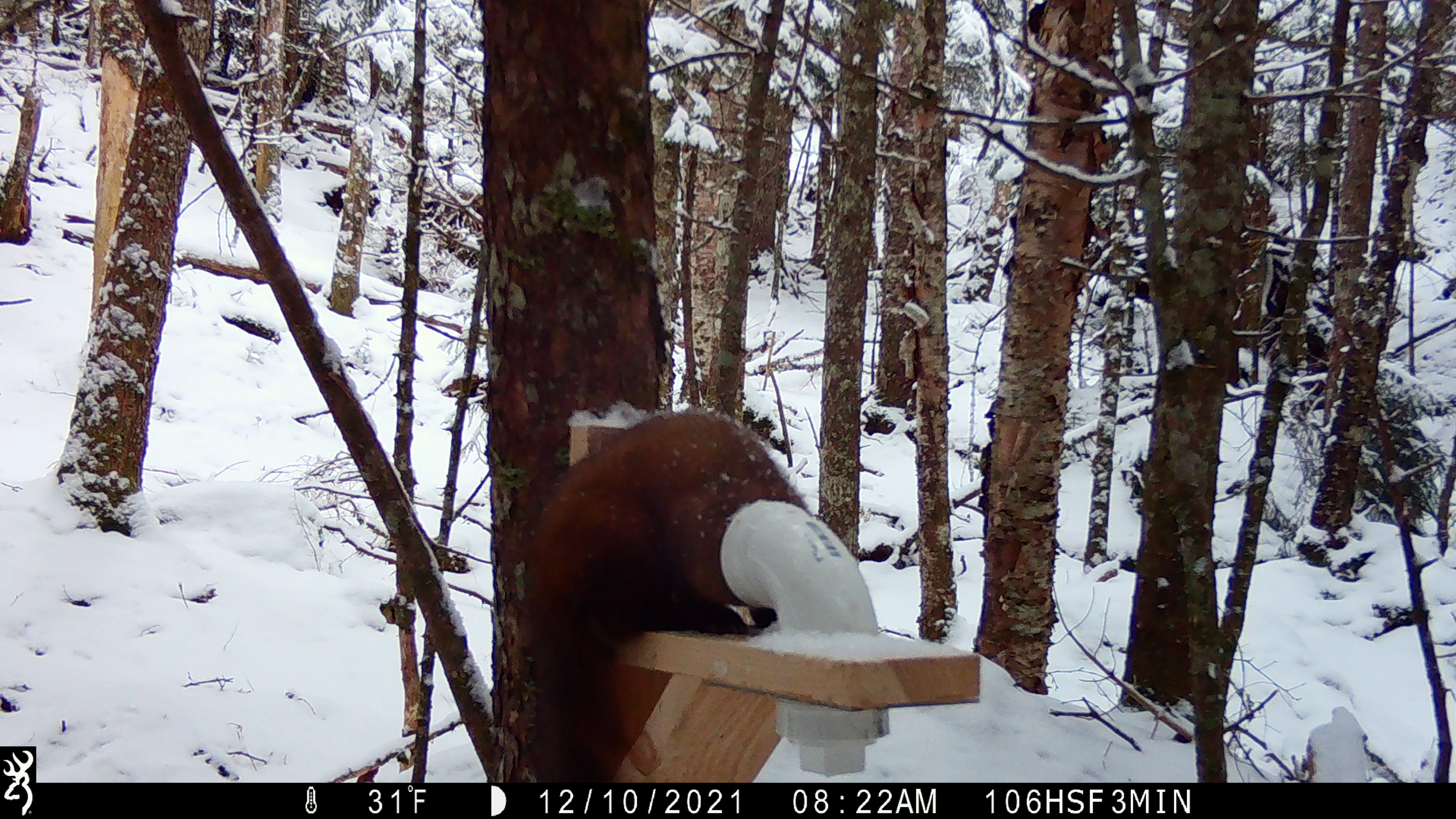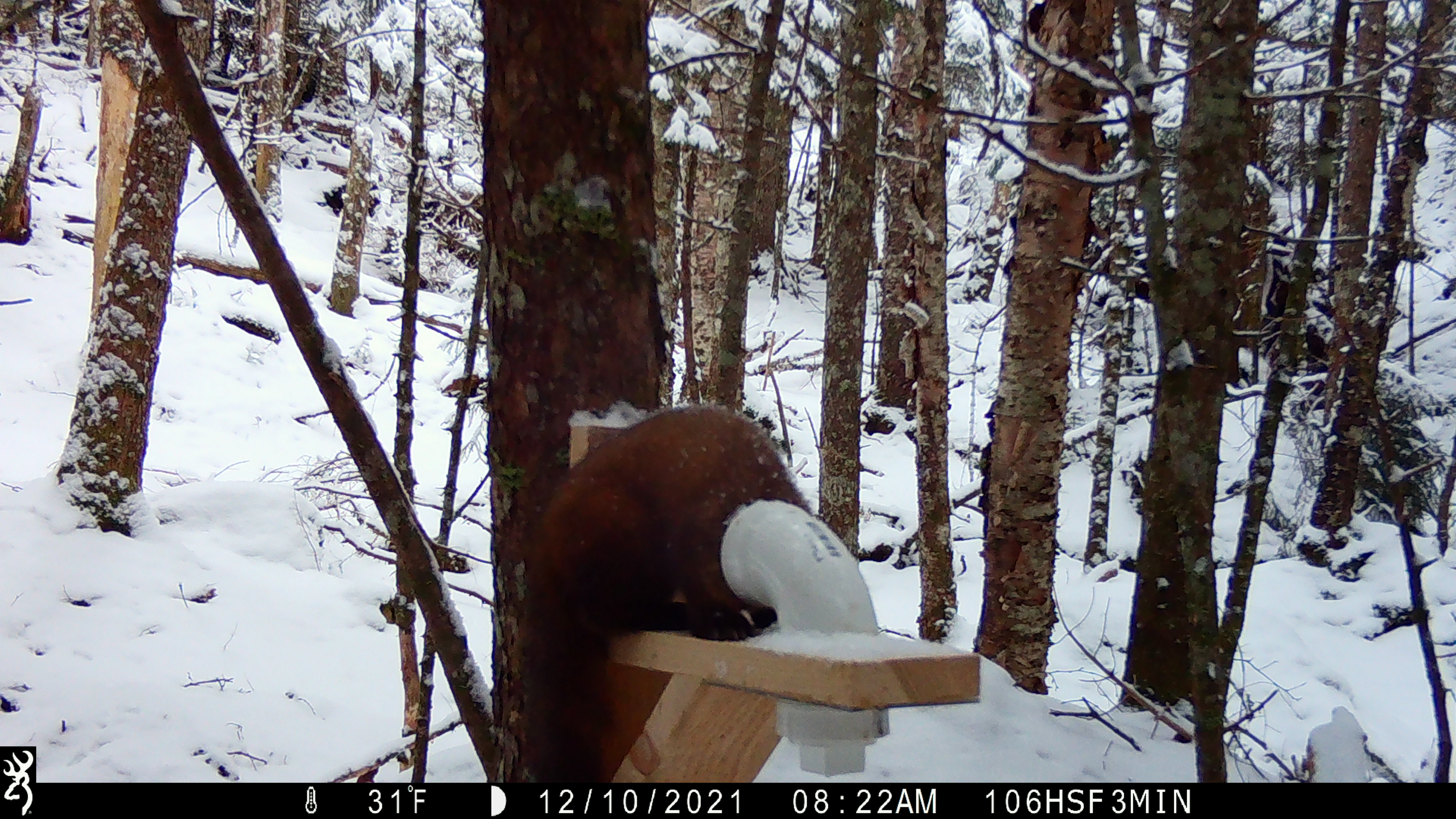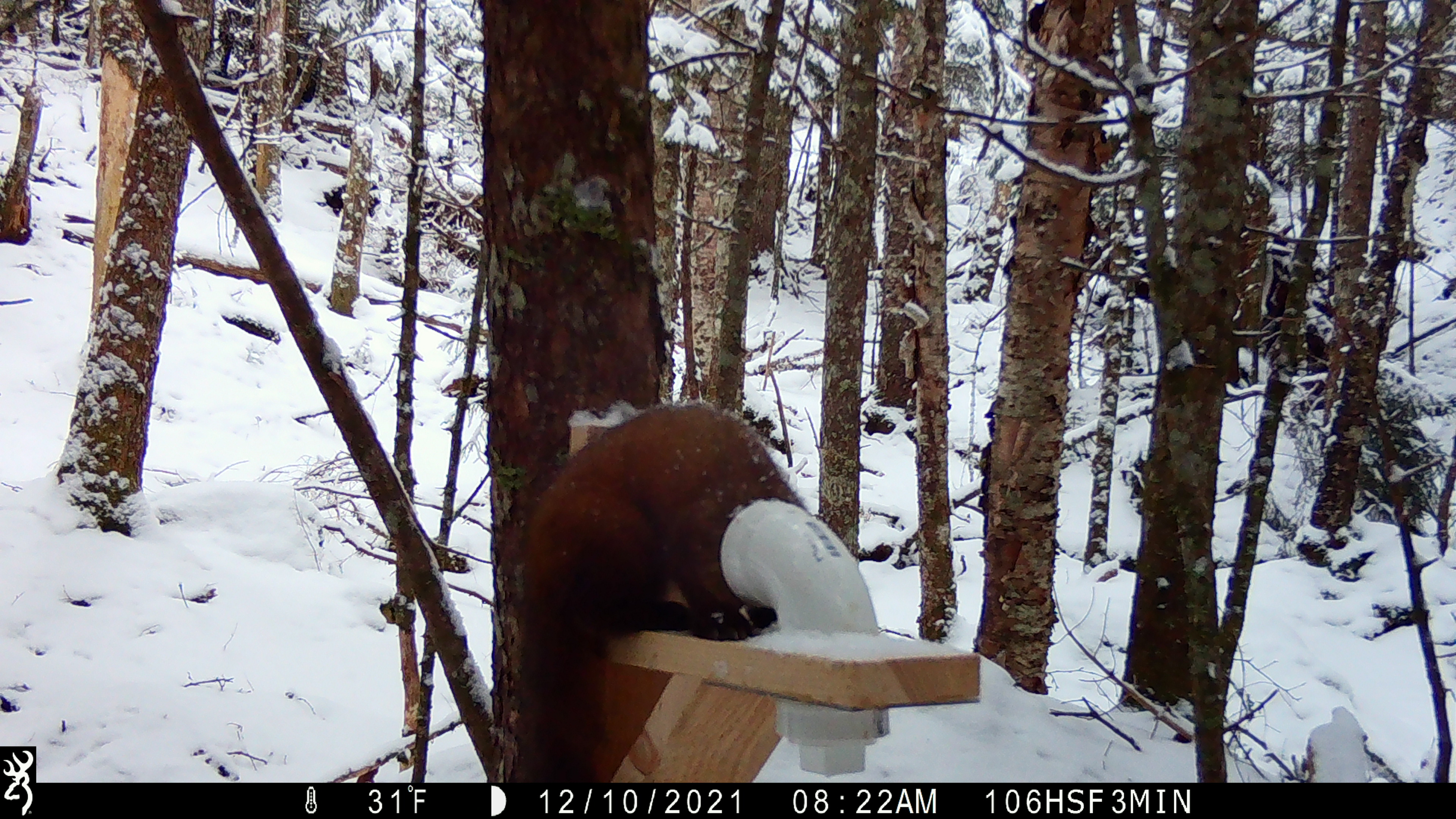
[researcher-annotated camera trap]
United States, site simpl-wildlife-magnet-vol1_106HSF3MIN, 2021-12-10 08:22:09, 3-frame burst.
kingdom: Animalia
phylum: Chordata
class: Mammalia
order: Carnivora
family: Mustelidae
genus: Martes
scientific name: Martes americana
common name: american marten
American marten (Martes americana).